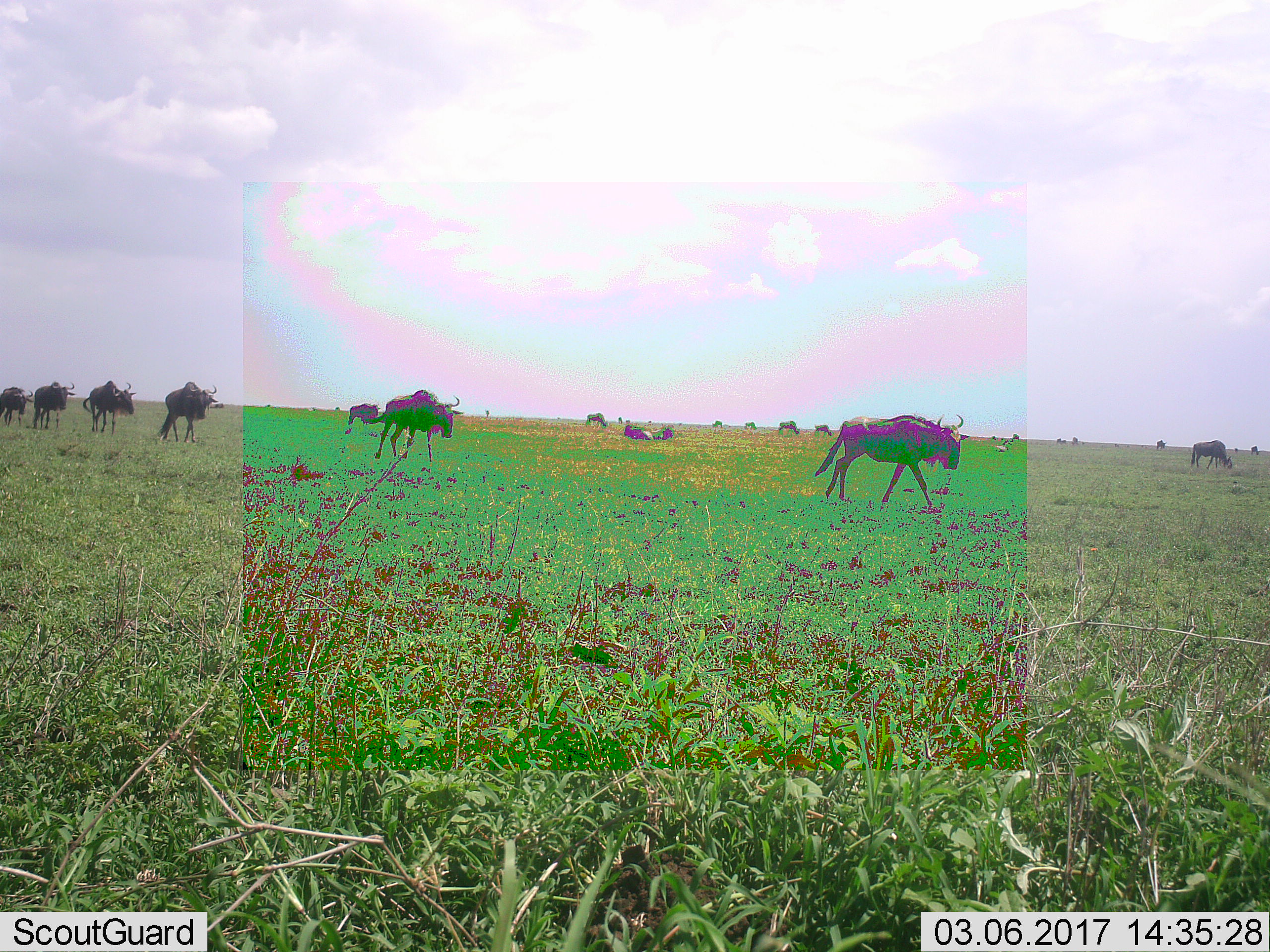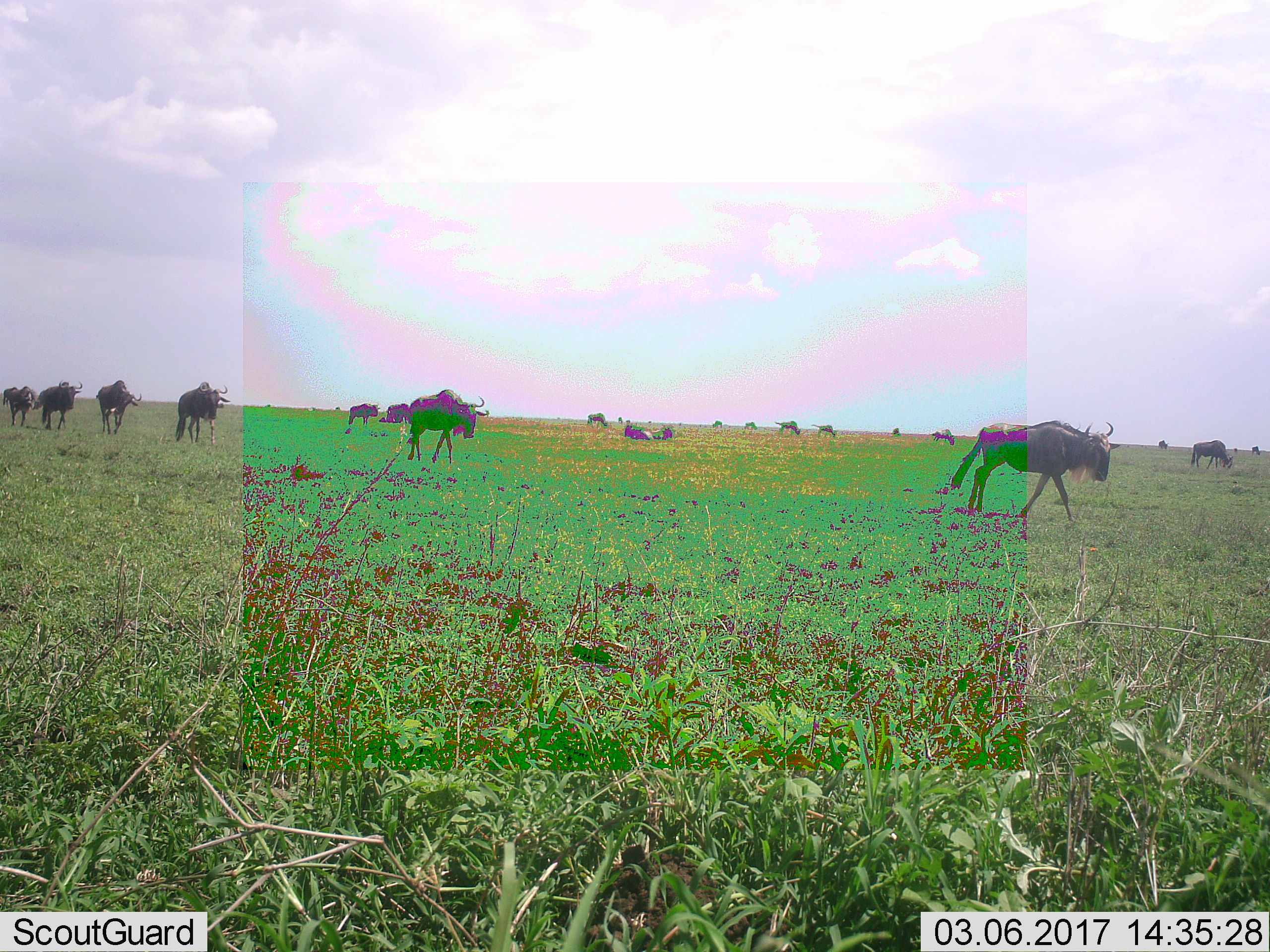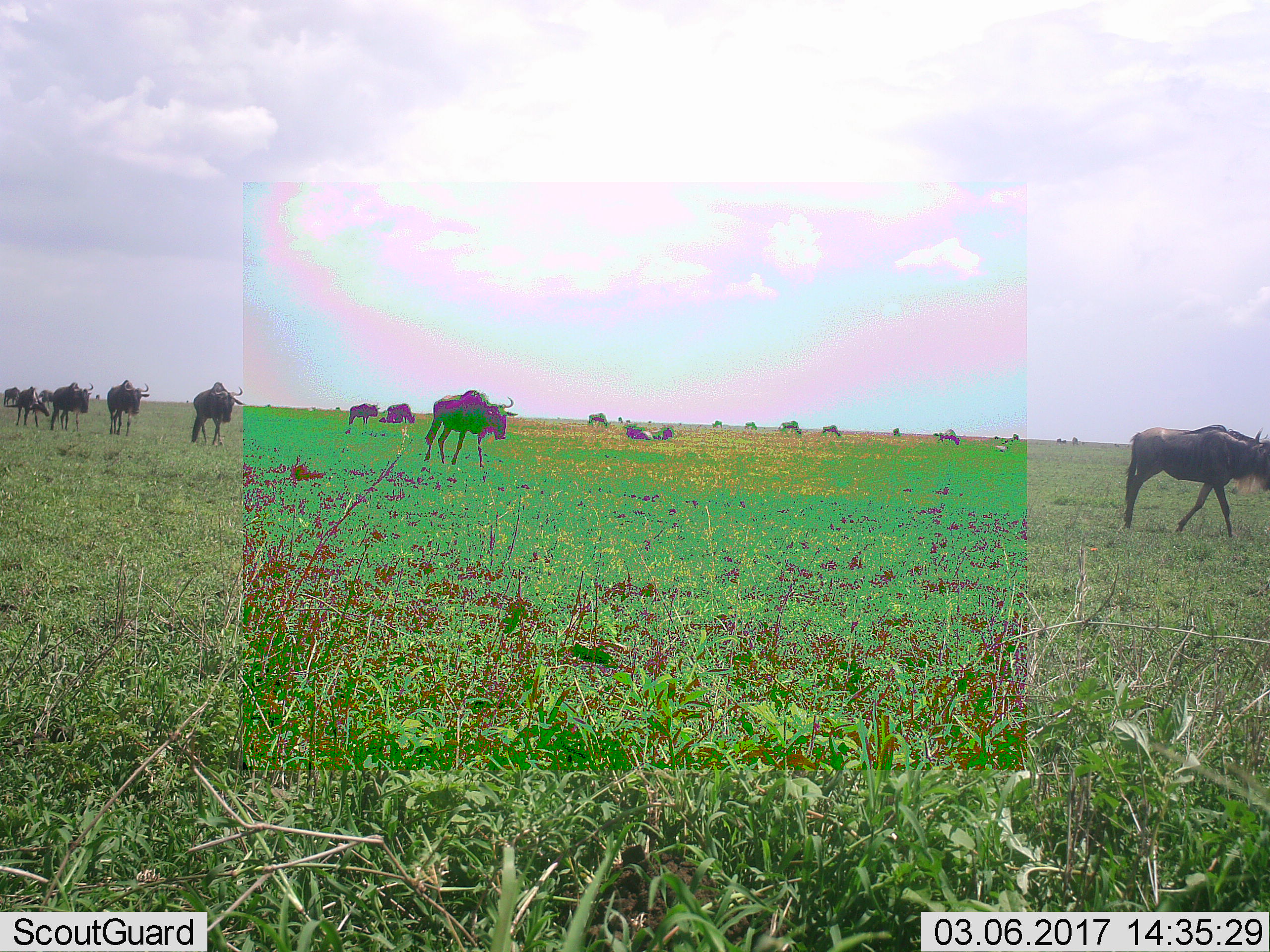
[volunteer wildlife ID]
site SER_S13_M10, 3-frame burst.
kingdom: Animalia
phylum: Chordata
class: Mammalia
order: Artiodactyla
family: Bovidae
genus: Connochaetes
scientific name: Connochaetes taurinus taurinus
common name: blue wildebeest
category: wildebeestblue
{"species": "wildebeestblue (blue wildebeest) (Connochaetes taurinus taurinus)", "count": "11-50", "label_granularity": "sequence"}